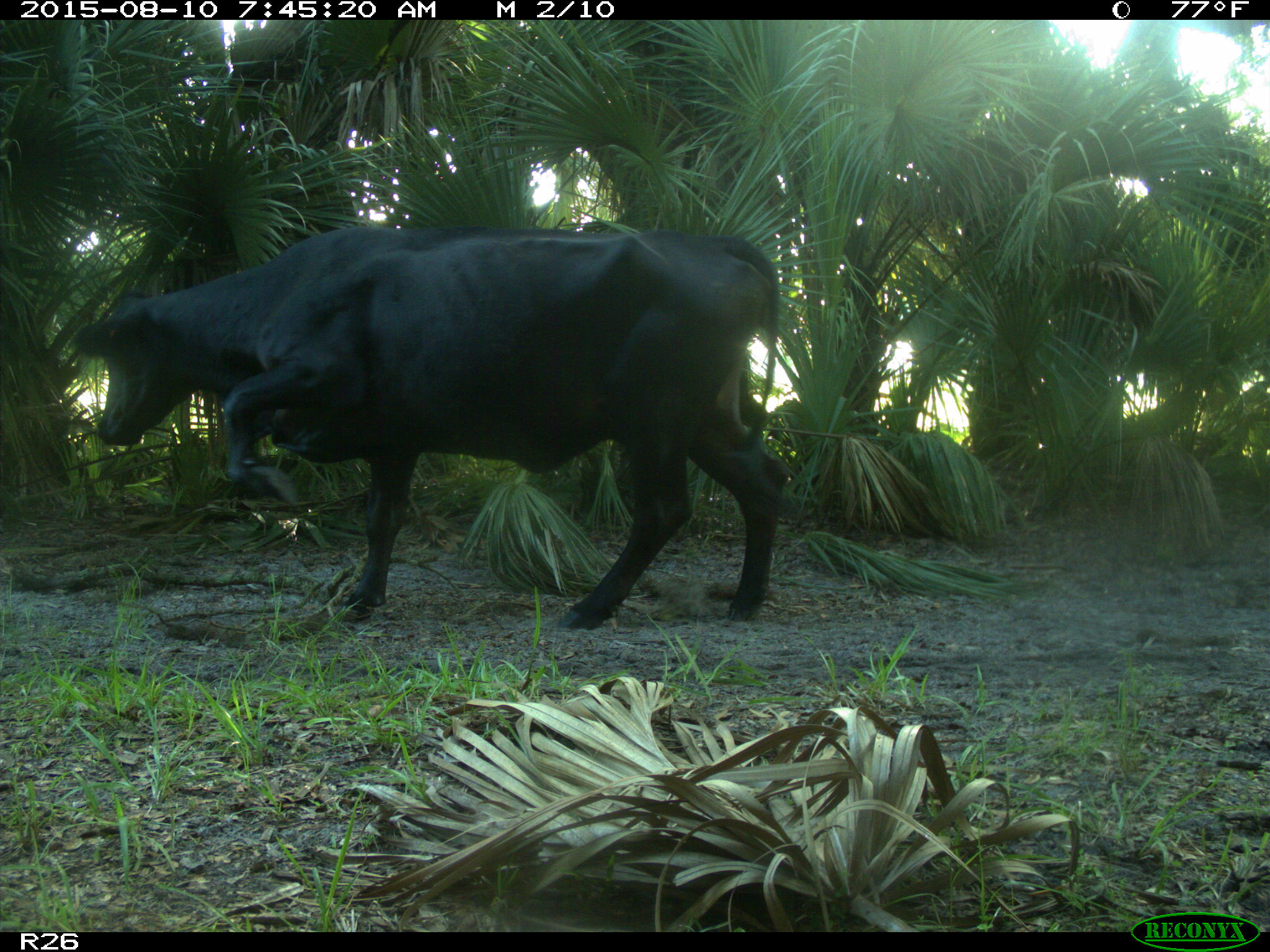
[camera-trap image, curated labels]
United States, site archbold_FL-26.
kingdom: Animalia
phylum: Chordata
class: Mammalia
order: Artiodactyla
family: Bovidae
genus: Bos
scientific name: Bos taurus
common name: domestic cow